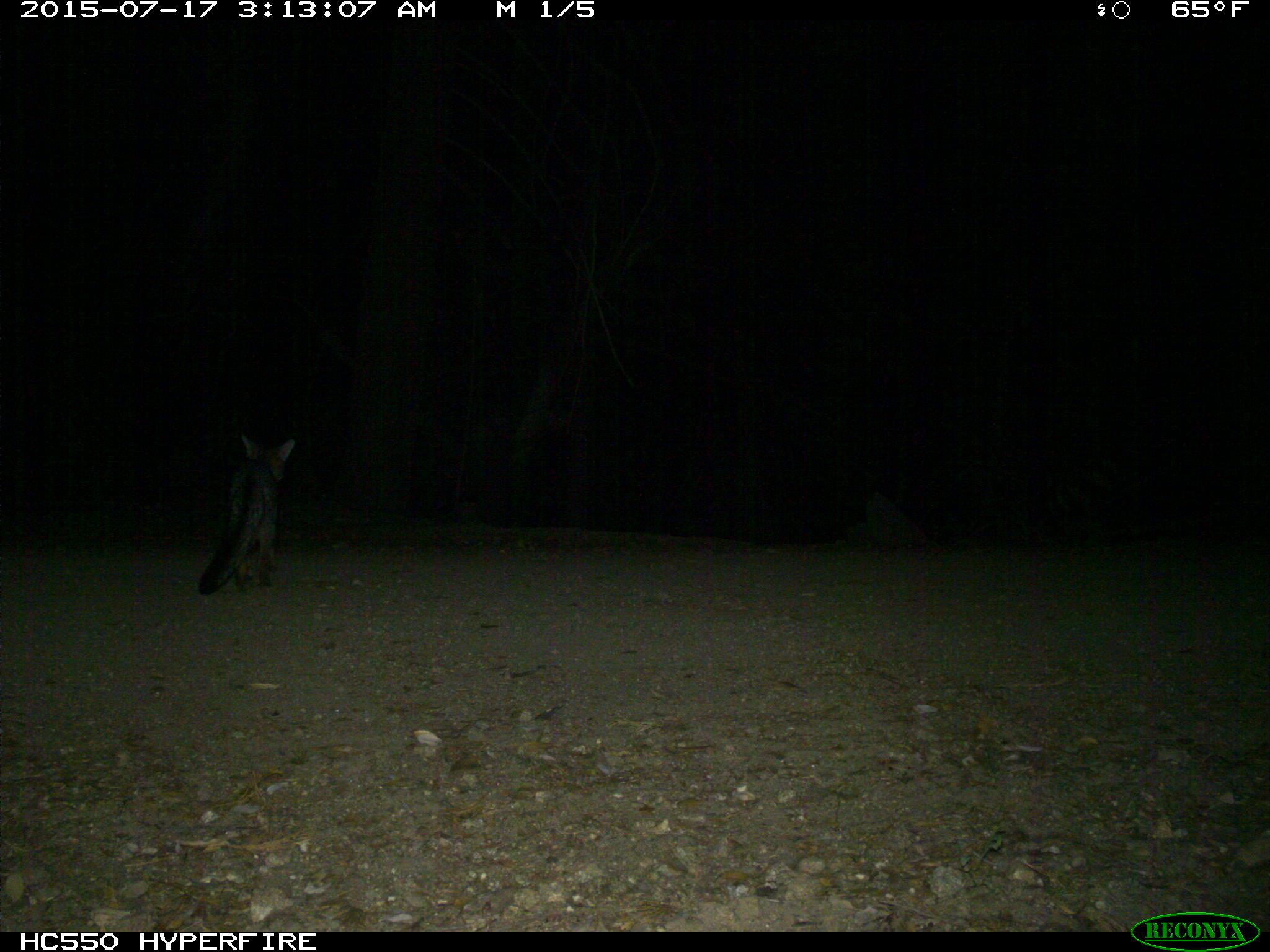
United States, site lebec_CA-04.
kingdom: Animalia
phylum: Chordata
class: Mammalia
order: Carnivora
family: Canidae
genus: Urocyon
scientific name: Urocyon cinereoargenteus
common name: gray fox